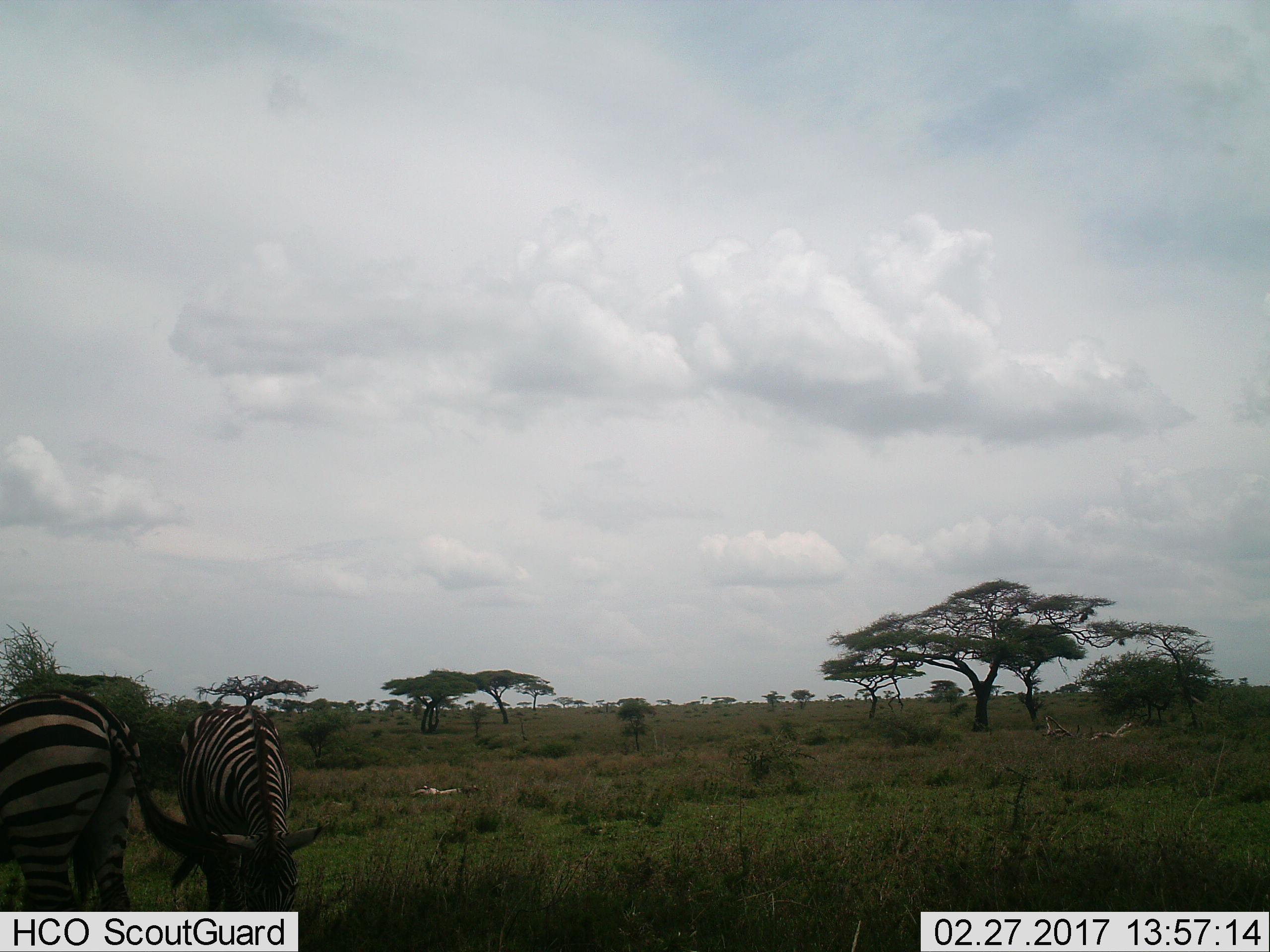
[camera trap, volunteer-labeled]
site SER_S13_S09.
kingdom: Animalia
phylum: Chordata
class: Mammalia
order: Perissodactyla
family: Equidae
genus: Equus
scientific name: Equus quagga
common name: plains zebra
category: zebraplains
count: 2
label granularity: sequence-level